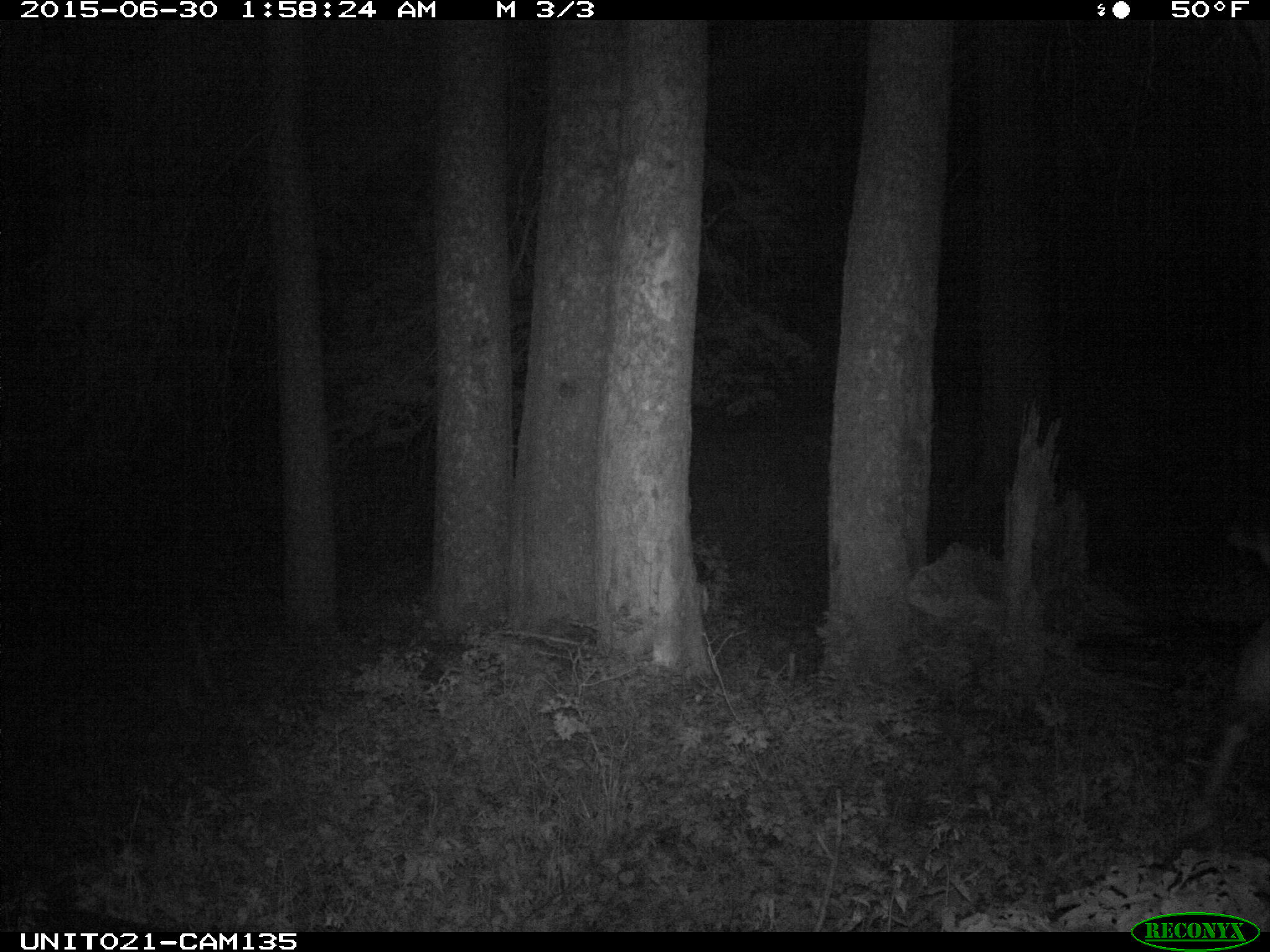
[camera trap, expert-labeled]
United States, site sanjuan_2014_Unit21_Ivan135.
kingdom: Animalia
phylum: Chordata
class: Mammalia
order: Artiodactyla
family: Cervidae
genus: Odocoileus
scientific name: Odocoileus hemionus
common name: mule deer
Odocoileus hemionus (mule deer).